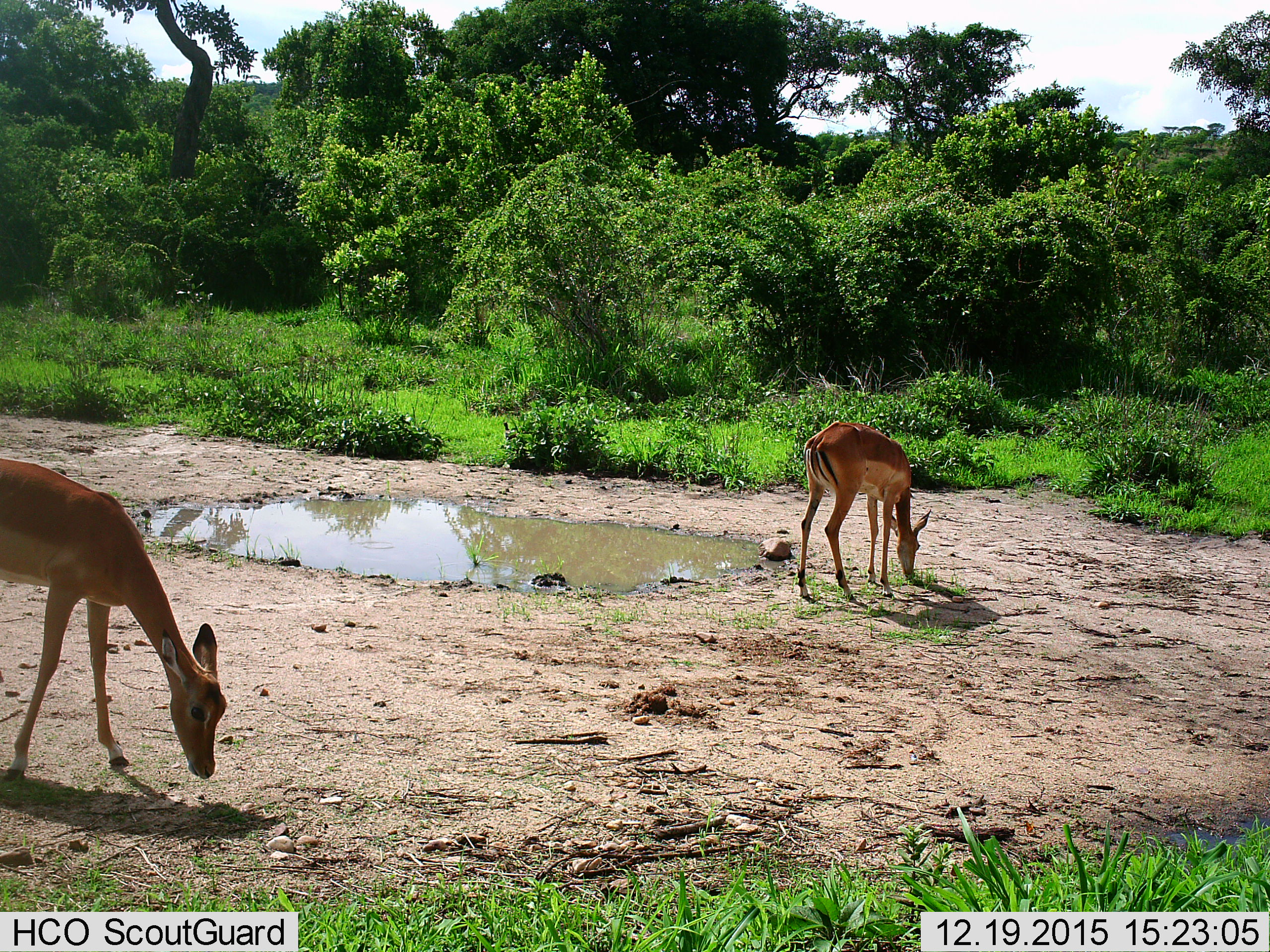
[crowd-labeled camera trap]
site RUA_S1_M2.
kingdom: Animalia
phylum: Chordata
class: Mammalia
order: Artiodactyla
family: Bovidae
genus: Aepyceros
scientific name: Aepyceros melampus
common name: impala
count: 2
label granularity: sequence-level